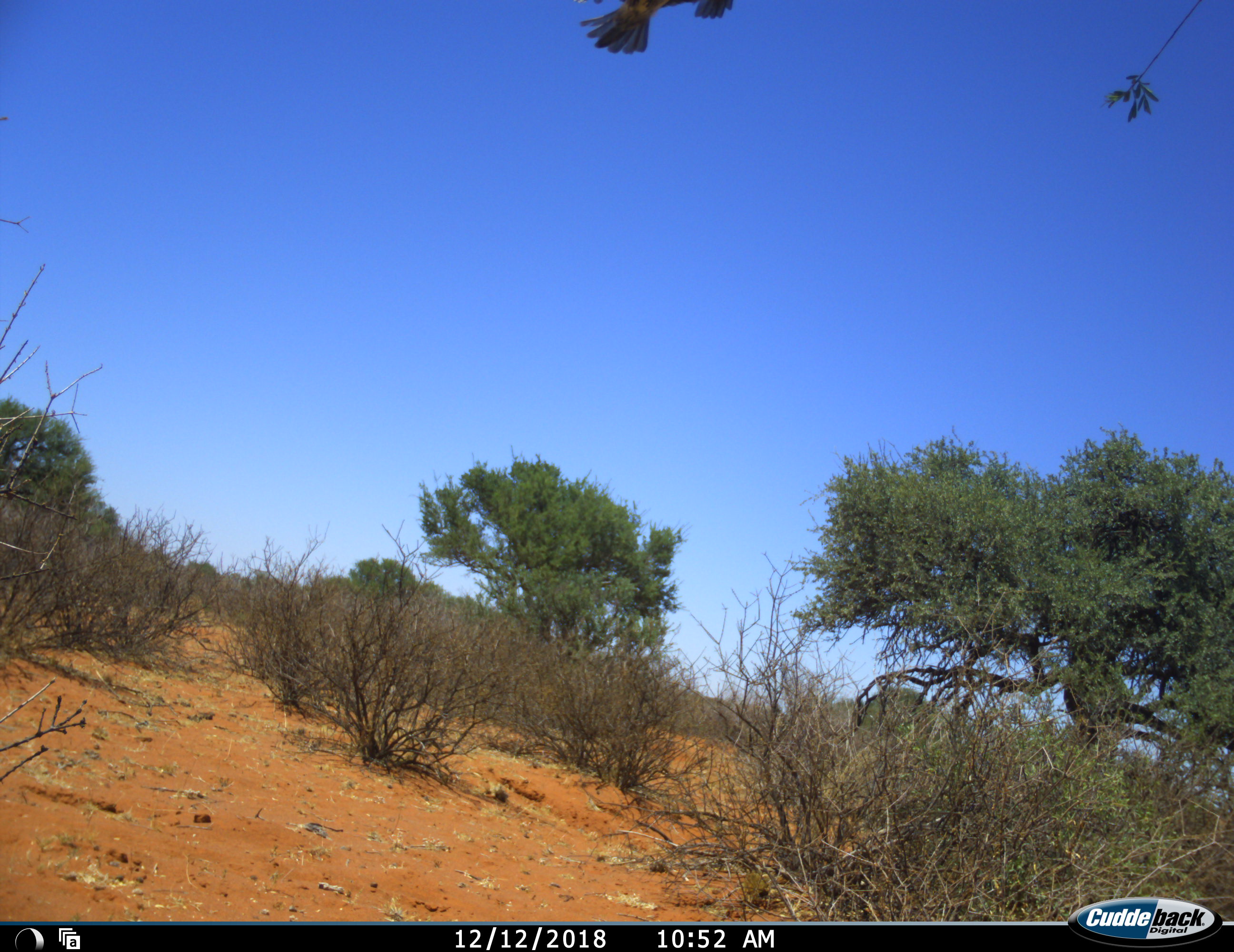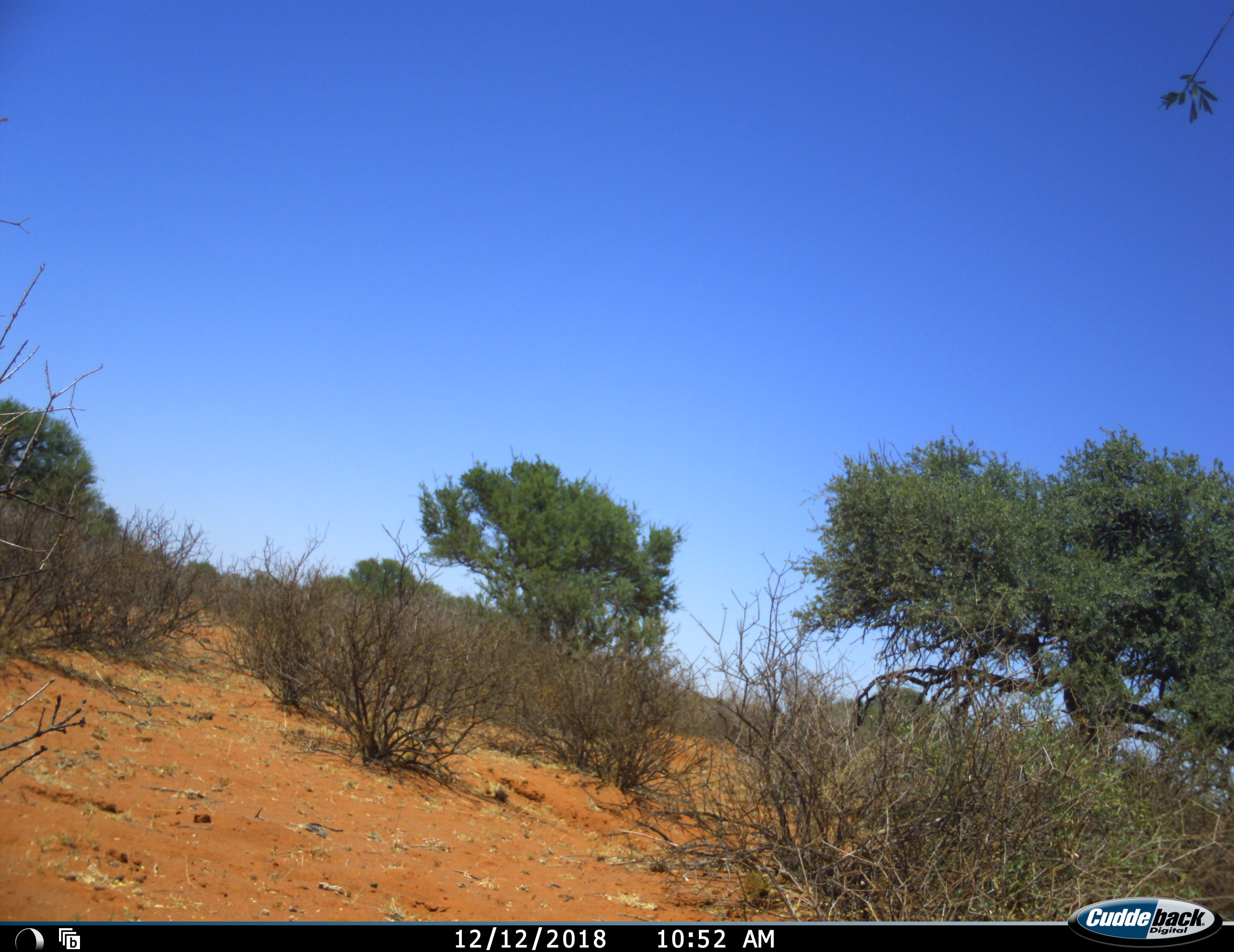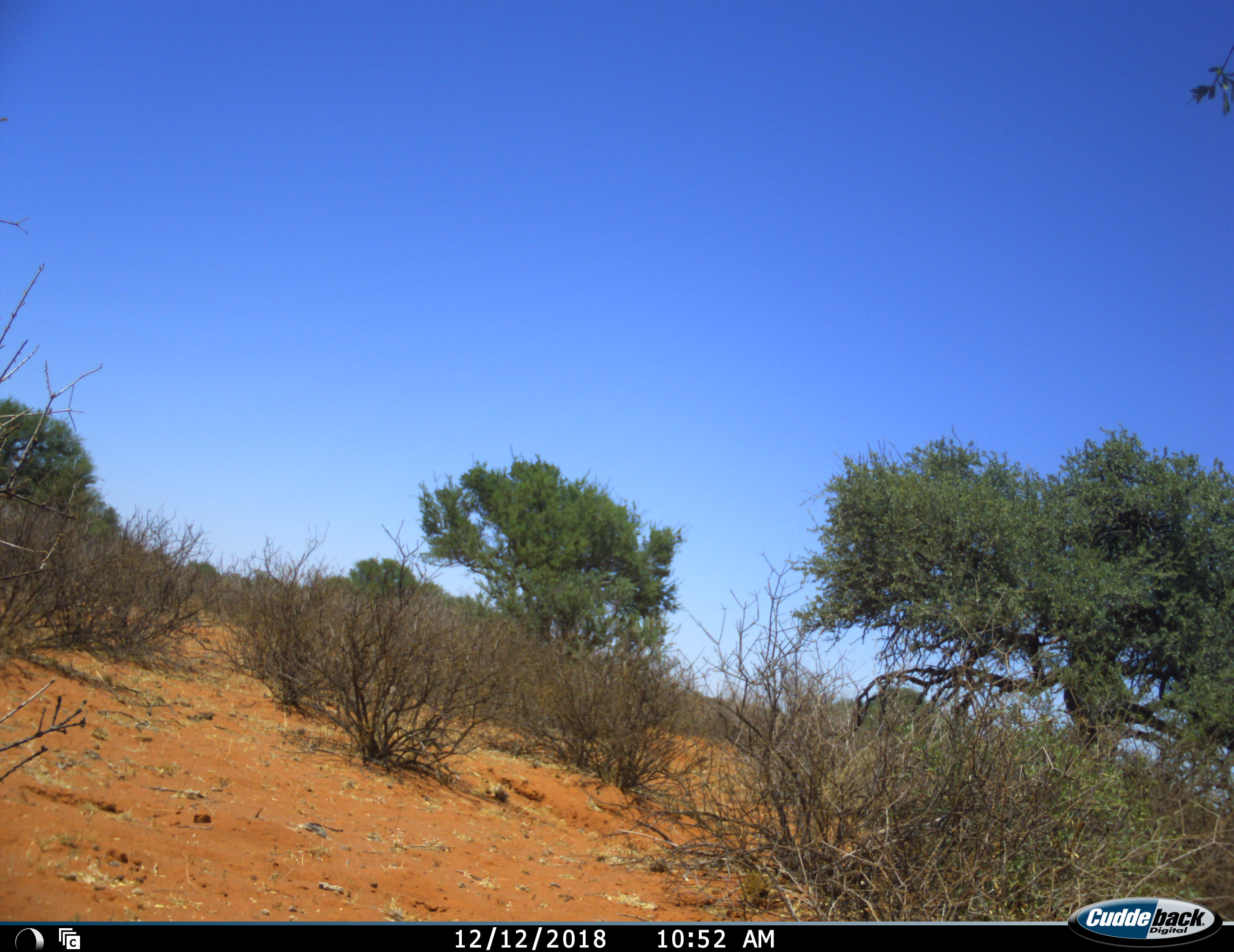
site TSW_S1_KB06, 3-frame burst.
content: unidentified animal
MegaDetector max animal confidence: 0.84